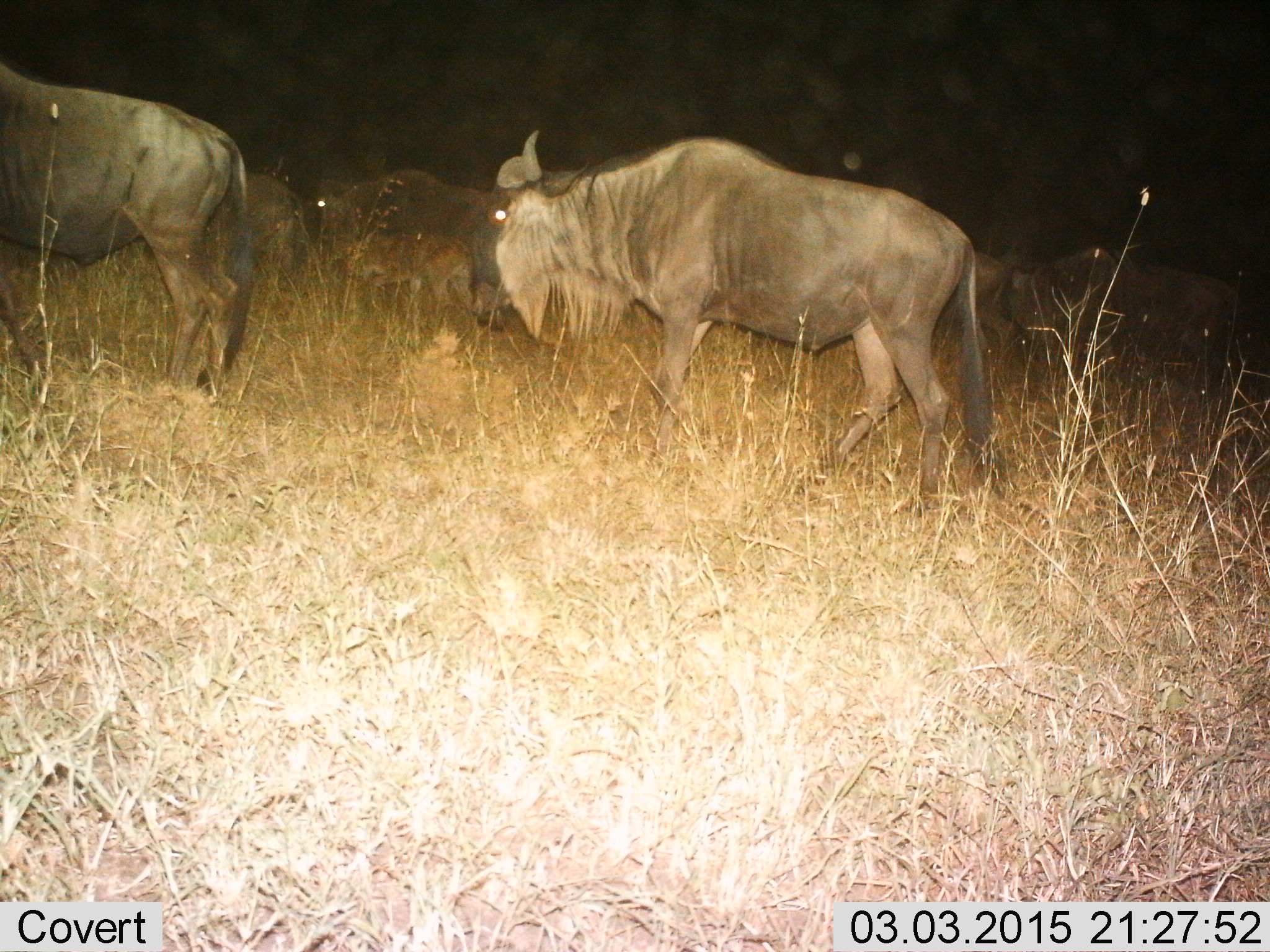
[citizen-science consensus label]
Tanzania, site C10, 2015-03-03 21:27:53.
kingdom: Animalia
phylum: Chordata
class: Mammalia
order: Artiodactyla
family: Bovidae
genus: Connochaetes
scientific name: Connochaetes taurinus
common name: blue wildebeest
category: wildebeest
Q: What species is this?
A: Wildebeest (blue wildebeest) (Connochaetes taurinus).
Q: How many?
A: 5.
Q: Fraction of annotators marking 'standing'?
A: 20%.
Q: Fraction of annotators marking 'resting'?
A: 0%.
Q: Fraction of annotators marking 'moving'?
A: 90%.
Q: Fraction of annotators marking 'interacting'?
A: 0%.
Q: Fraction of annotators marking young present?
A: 10%.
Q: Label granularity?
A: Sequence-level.